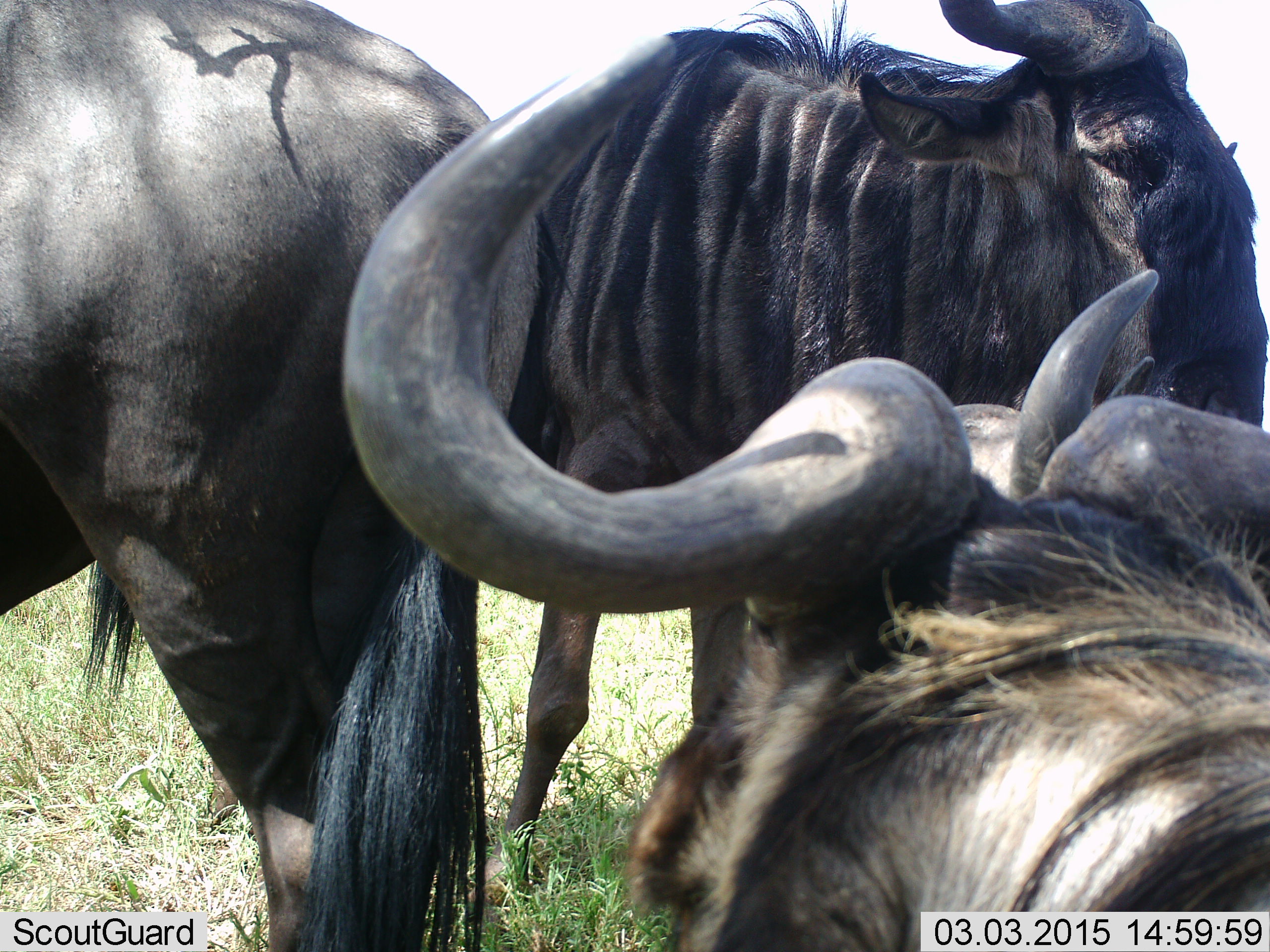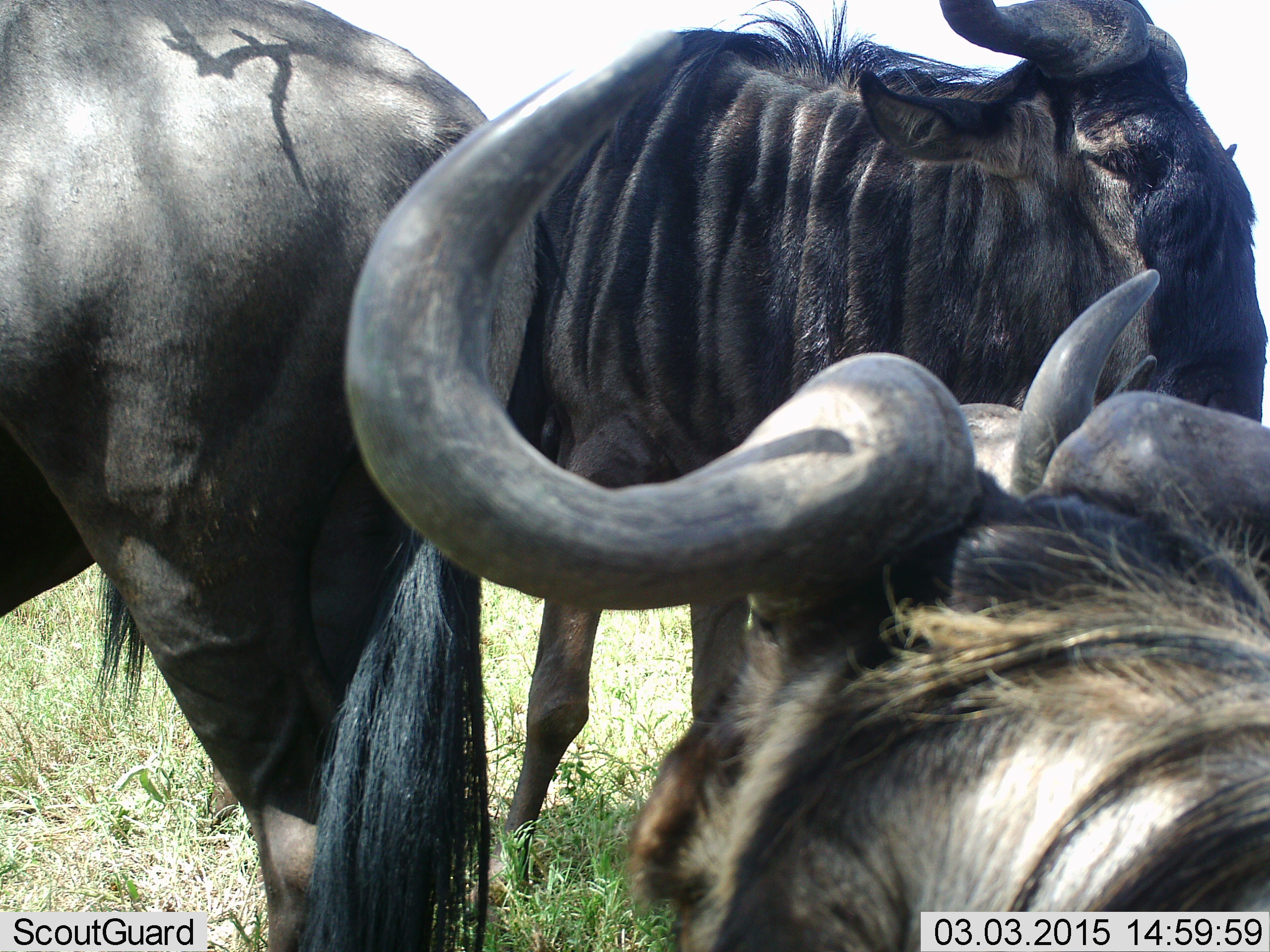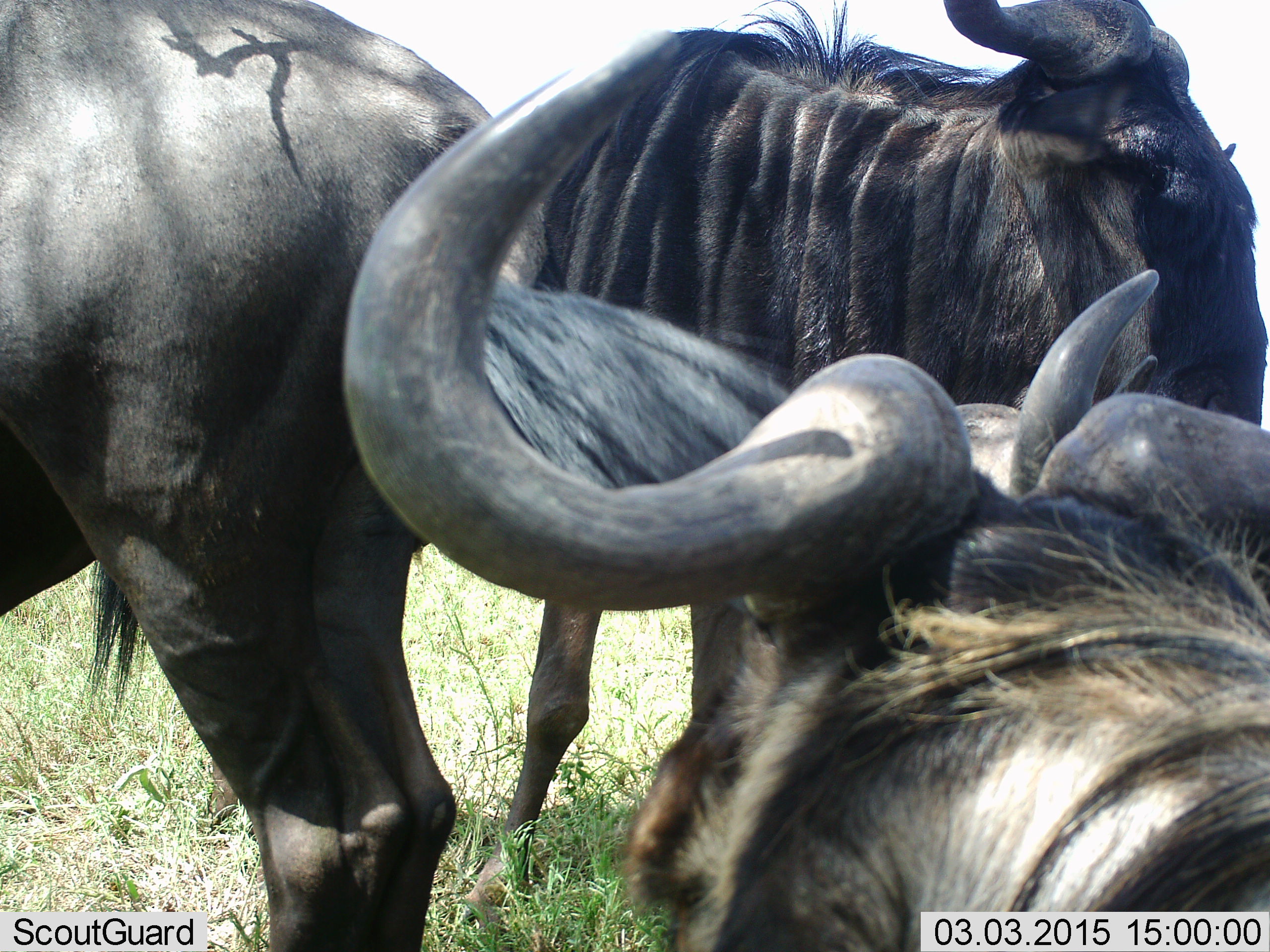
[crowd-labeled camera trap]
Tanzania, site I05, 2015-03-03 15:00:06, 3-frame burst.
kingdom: Animalia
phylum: Chordata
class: Mammalia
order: Artiodactyla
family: Bovidae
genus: Connochaetes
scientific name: Connochaetes taurinus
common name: blue wildebeest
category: wildebeest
Wildebeest (blue wildebeest) (Connochaetes taurinus), count 3. Behavior (volunteer vote fractions): standing 90%, resting 50%, moving 0%, interacting 10%. Young present (vote fraction): 0%. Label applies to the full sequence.